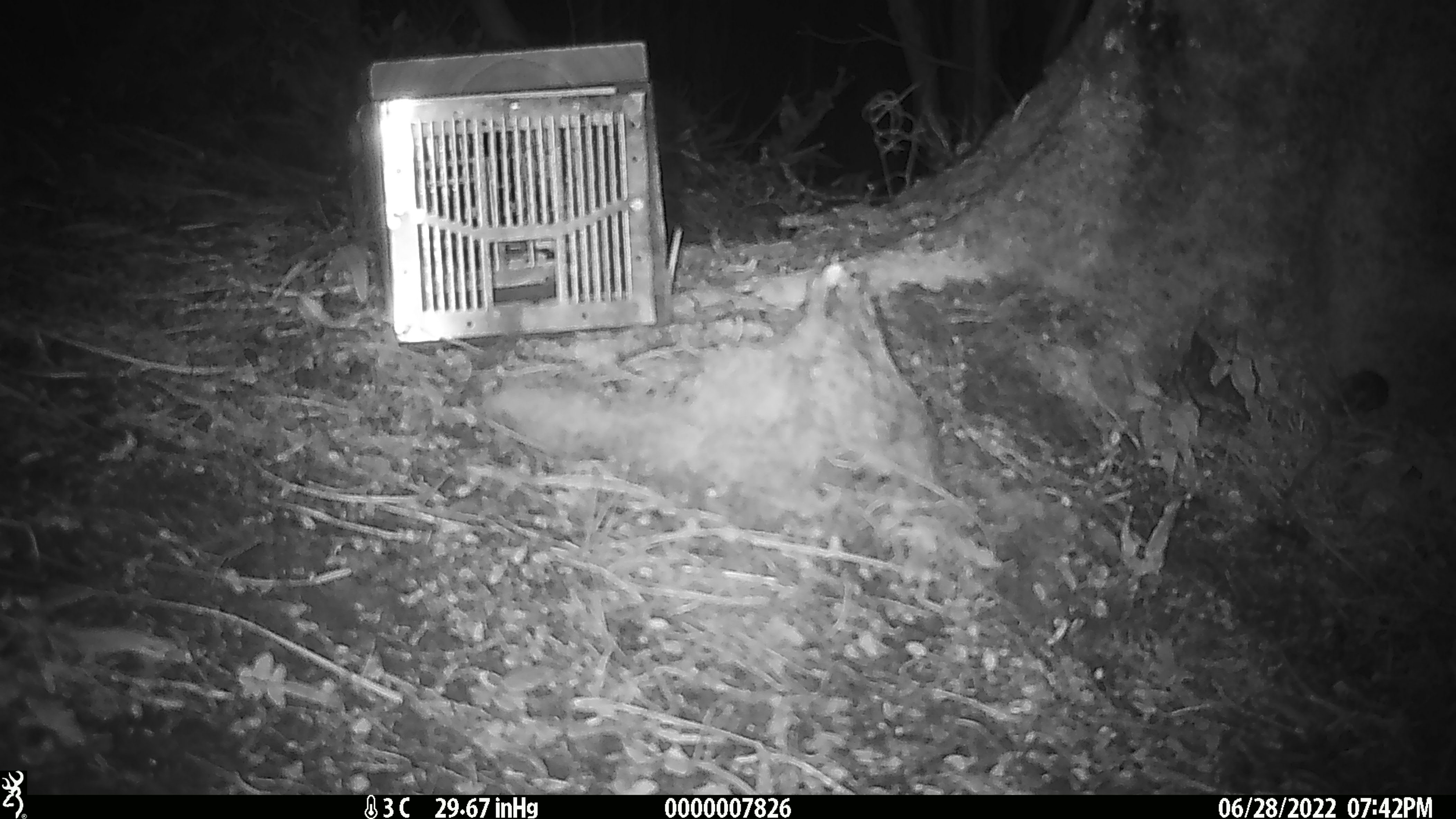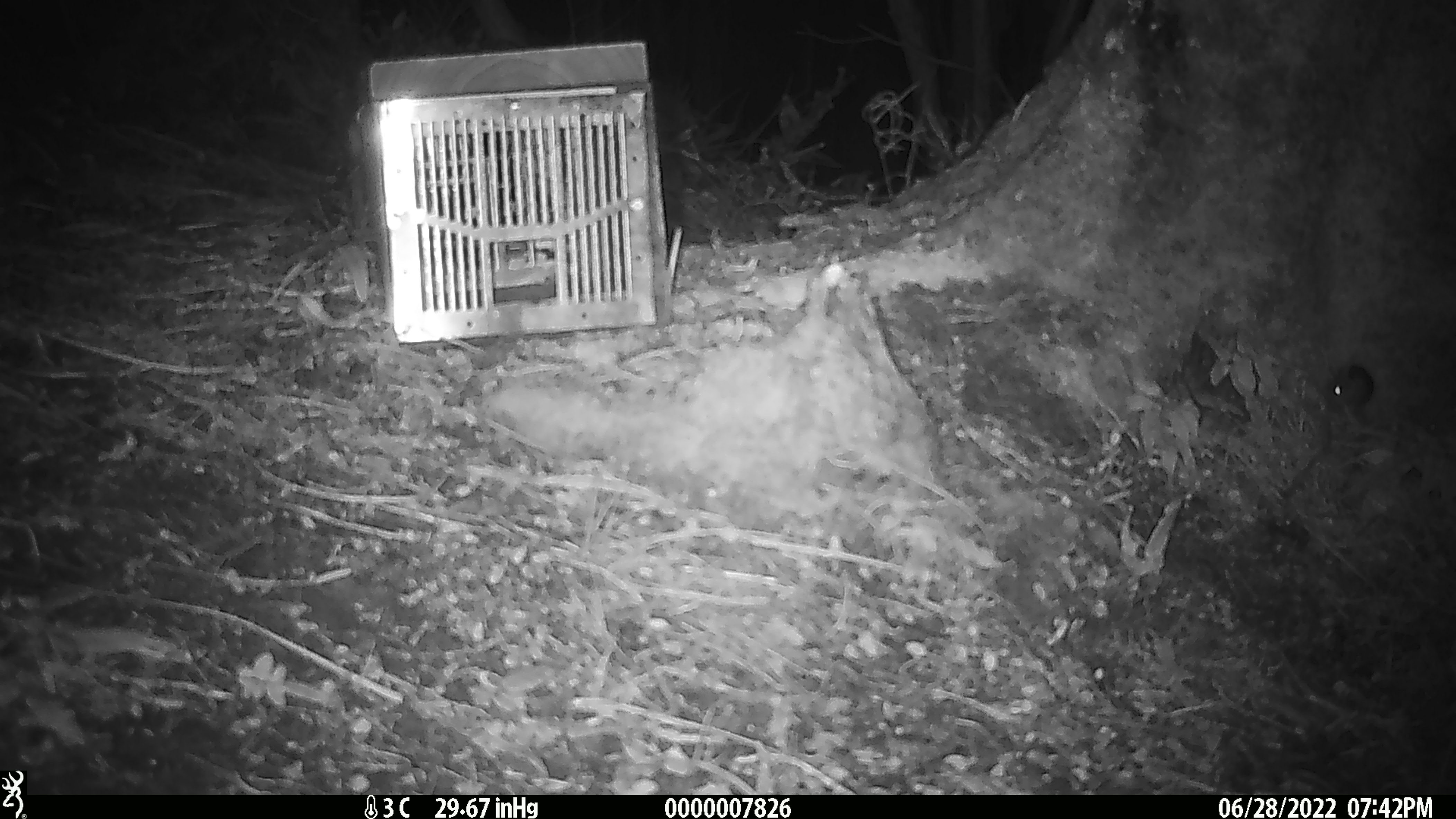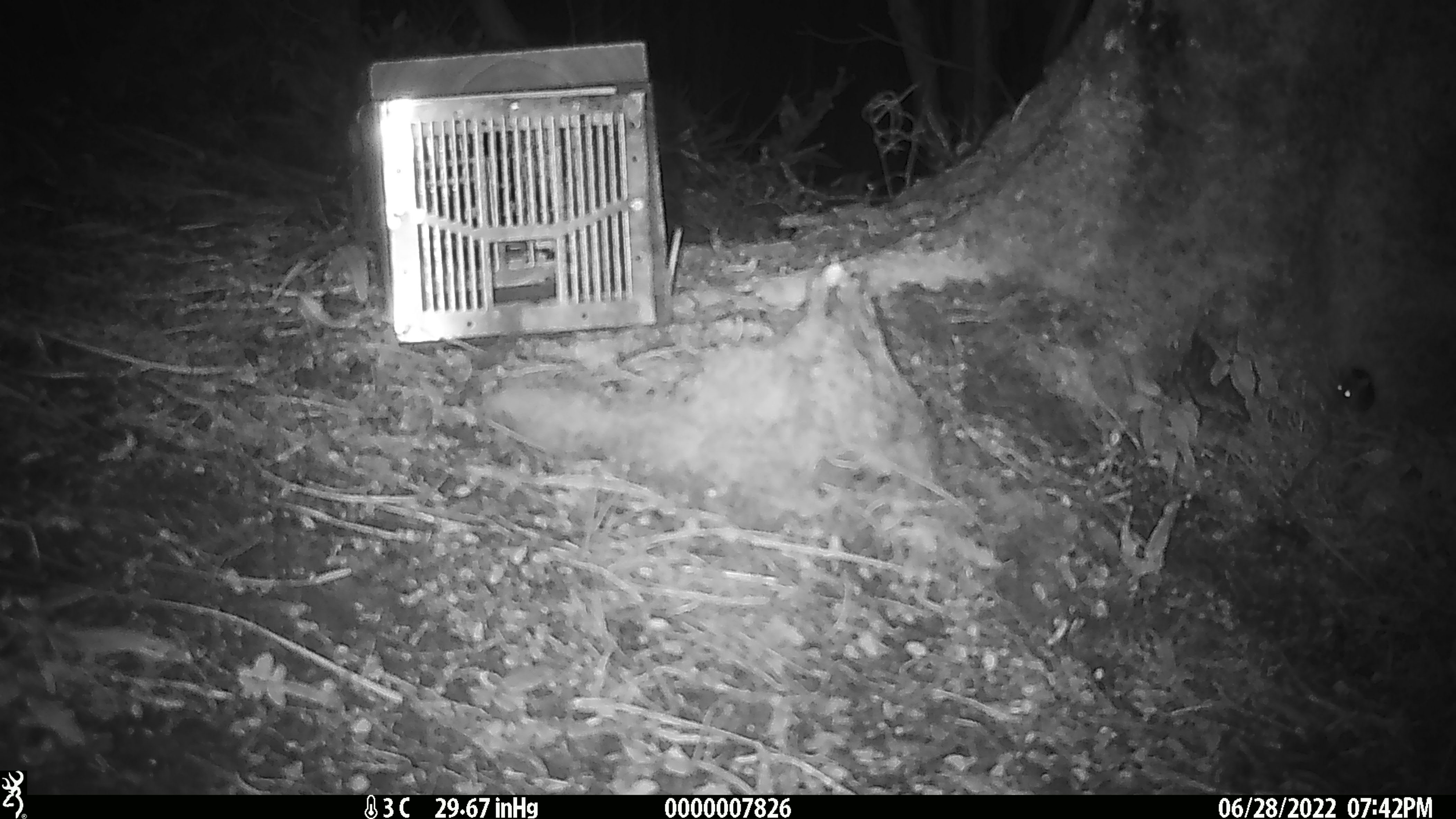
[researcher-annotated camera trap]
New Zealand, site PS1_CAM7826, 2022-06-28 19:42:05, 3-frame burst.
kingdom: Animalia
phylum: Chordata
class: Mammalia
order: Rodentia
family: Muridae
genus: Mus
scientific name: Mus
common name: mouse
Mouse (Mus).